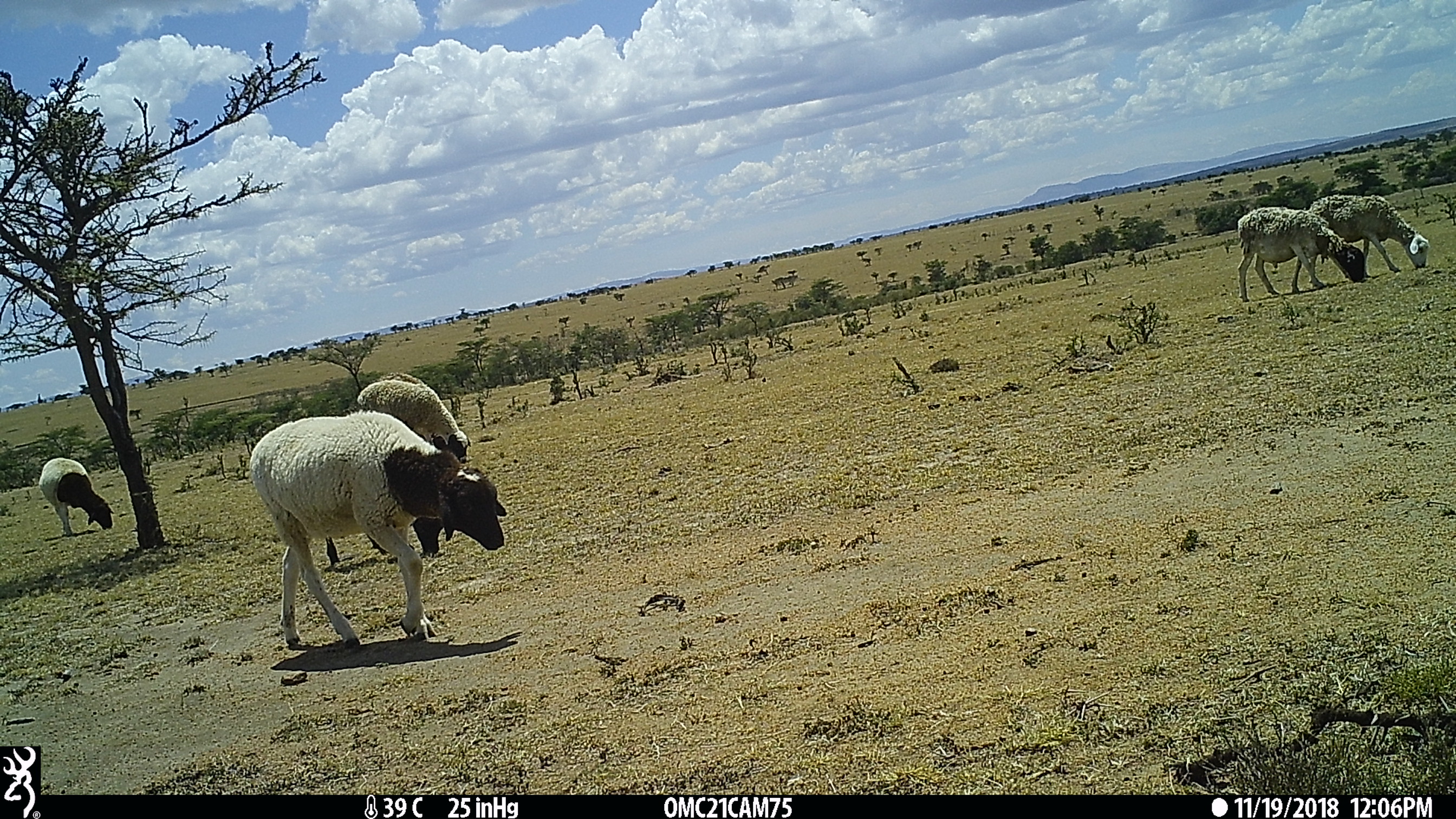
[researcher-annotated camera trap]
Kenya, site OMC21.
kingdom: Animalia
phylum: Chordata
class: Mammalia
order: Artiodactyla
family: Bovidae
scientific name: Bovidae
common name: sheep or goat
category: shoat